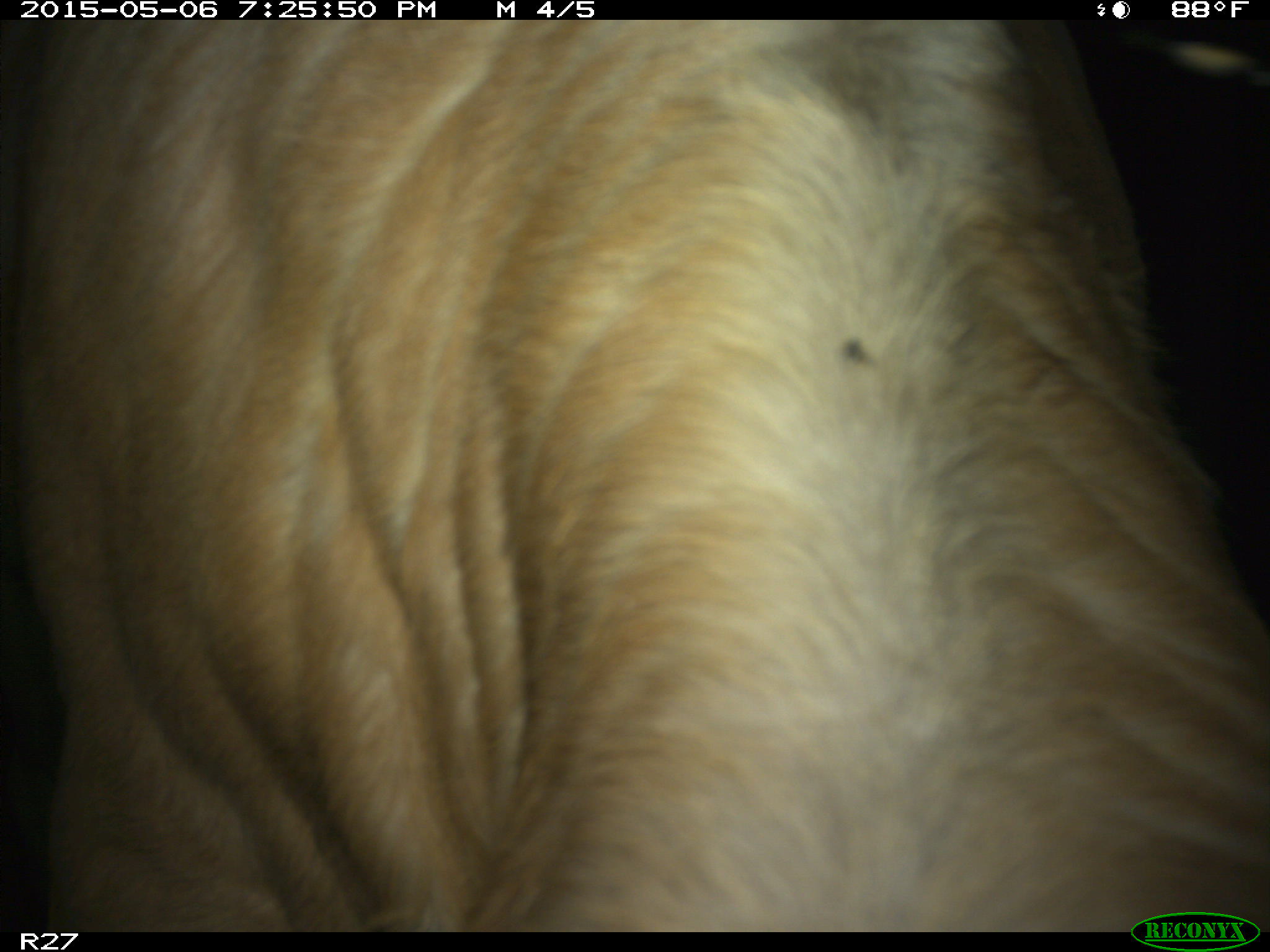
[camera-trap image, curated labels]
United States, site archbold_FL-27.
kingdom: Animalia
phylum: Chordata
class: Mammalia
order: Artiodactyla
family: Bovidae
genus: Bos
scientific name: Bos taurus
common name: domestic cow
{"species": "Bos taurus (domestic cow)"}